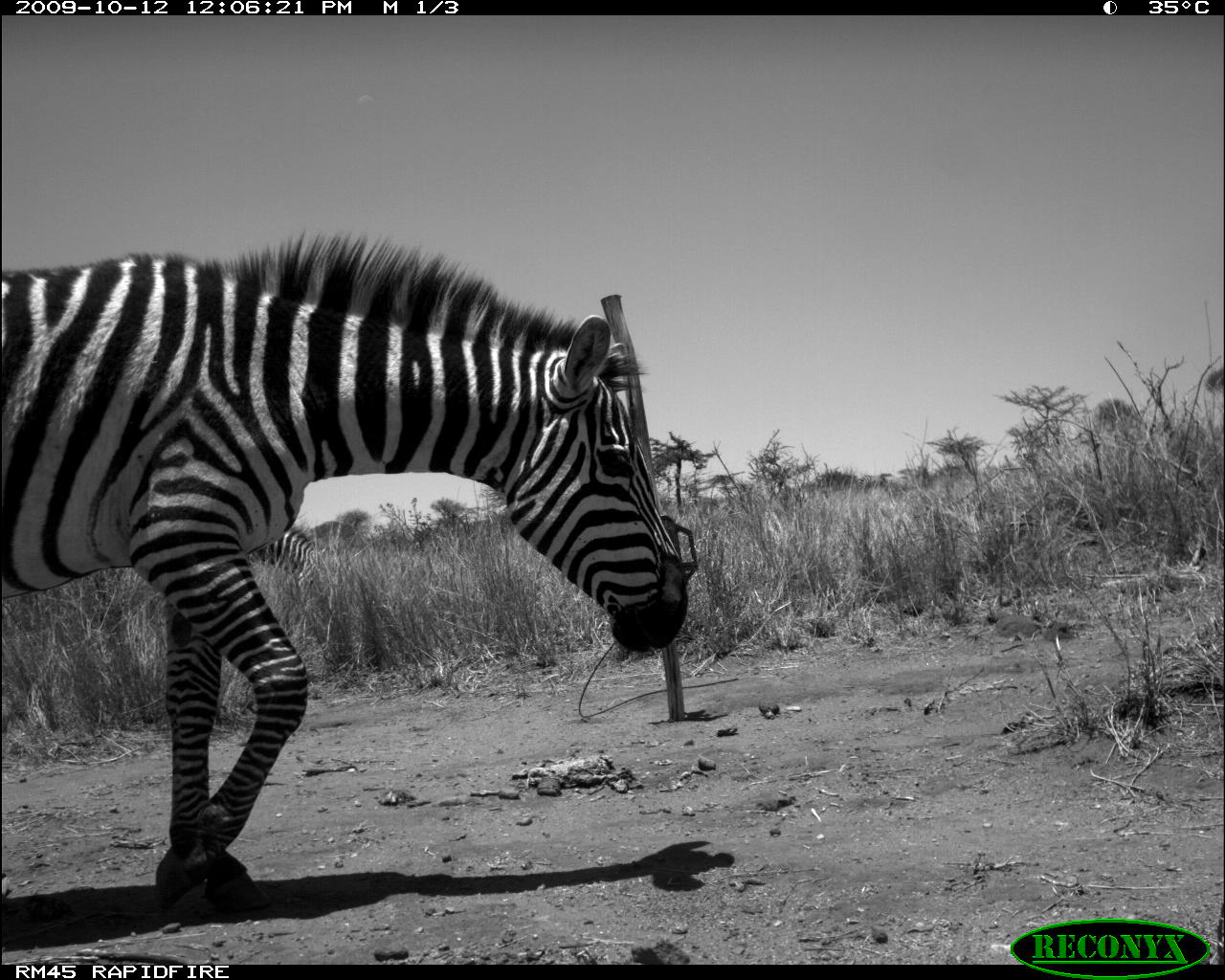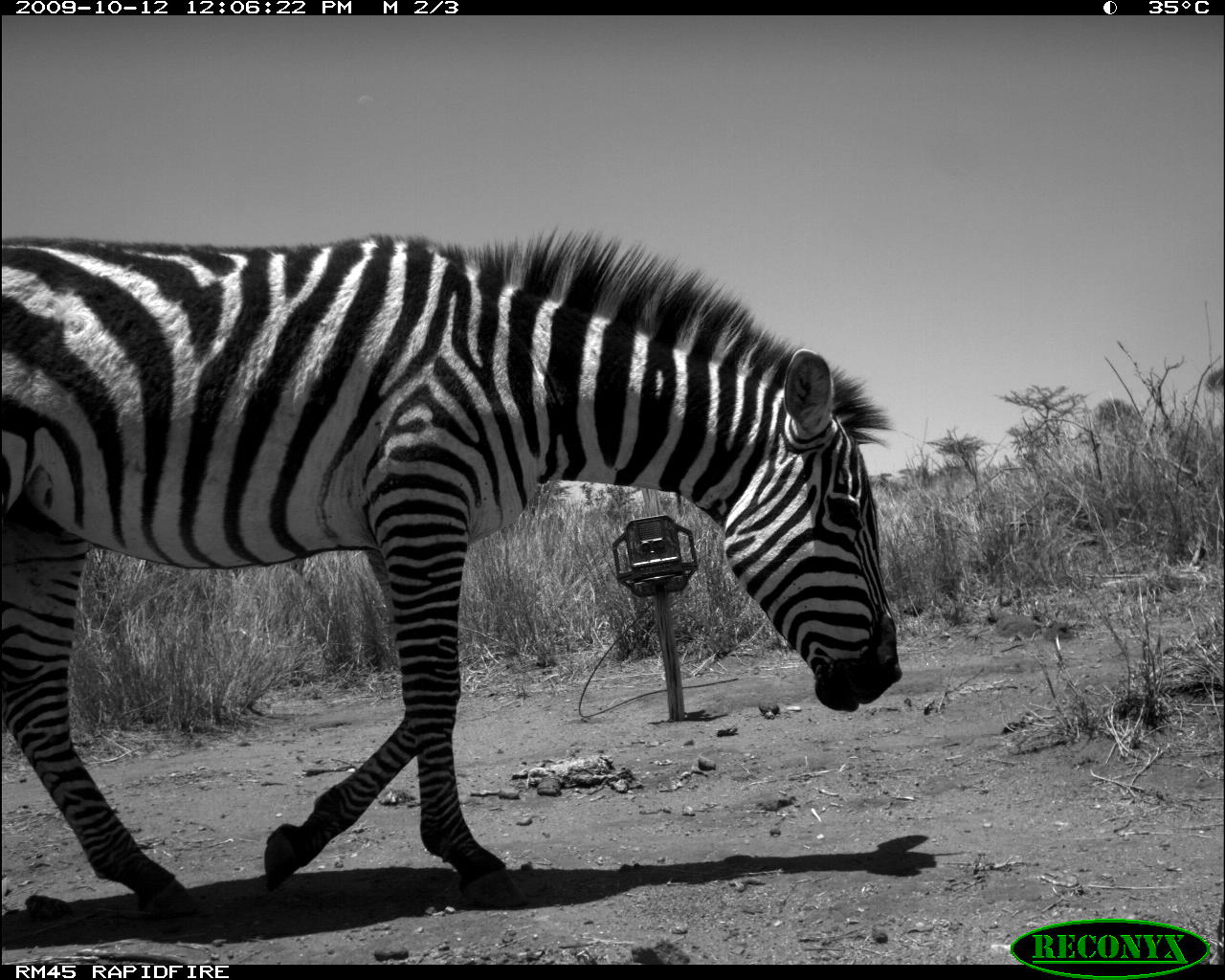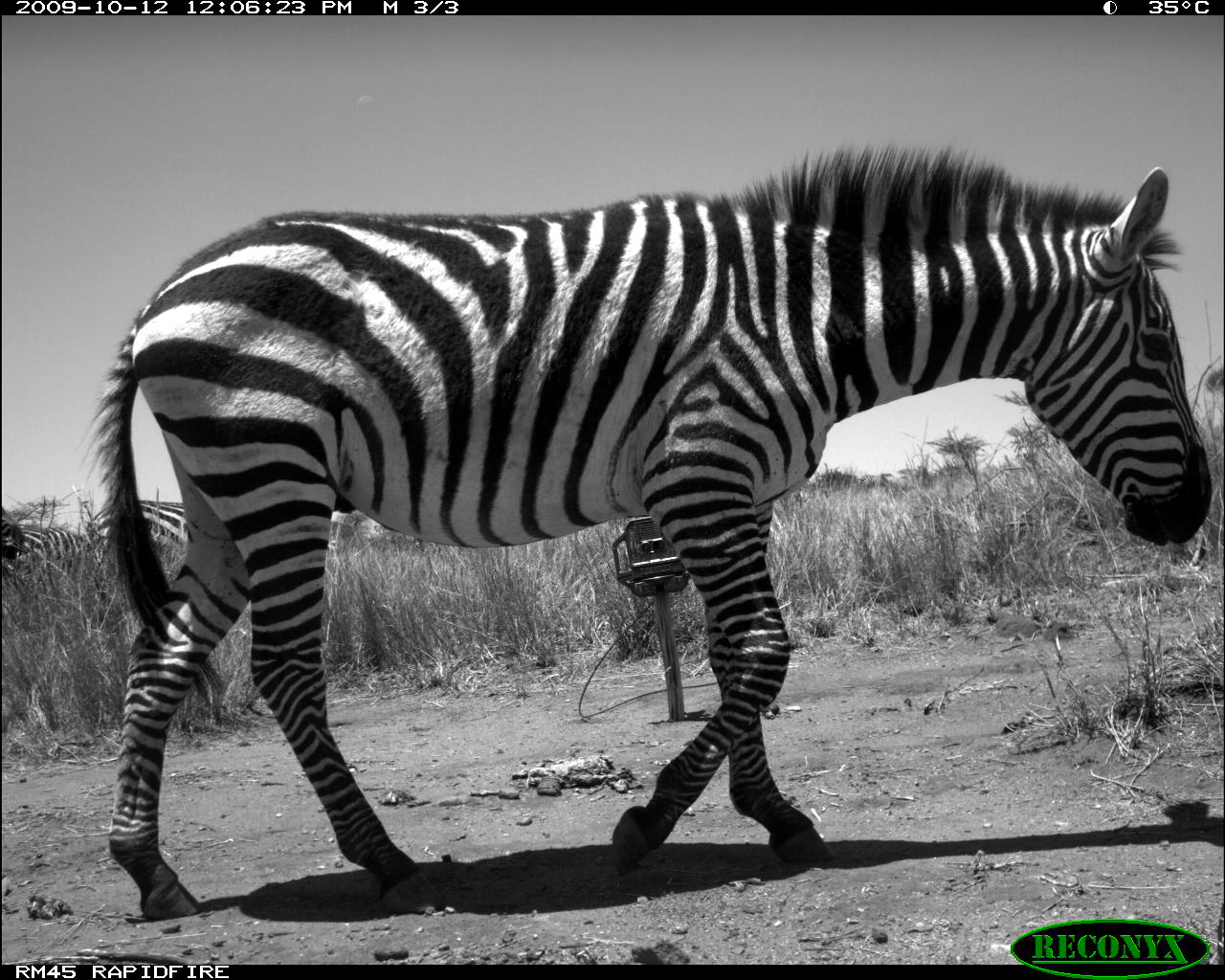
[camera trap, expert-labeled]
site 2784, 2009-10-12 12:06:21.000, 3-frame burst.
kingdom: Animalia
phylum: Chordata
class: Mammalia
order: Perissodactyla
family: Equidae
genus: Equus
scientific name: Equus quagga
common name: plains zebra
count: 2